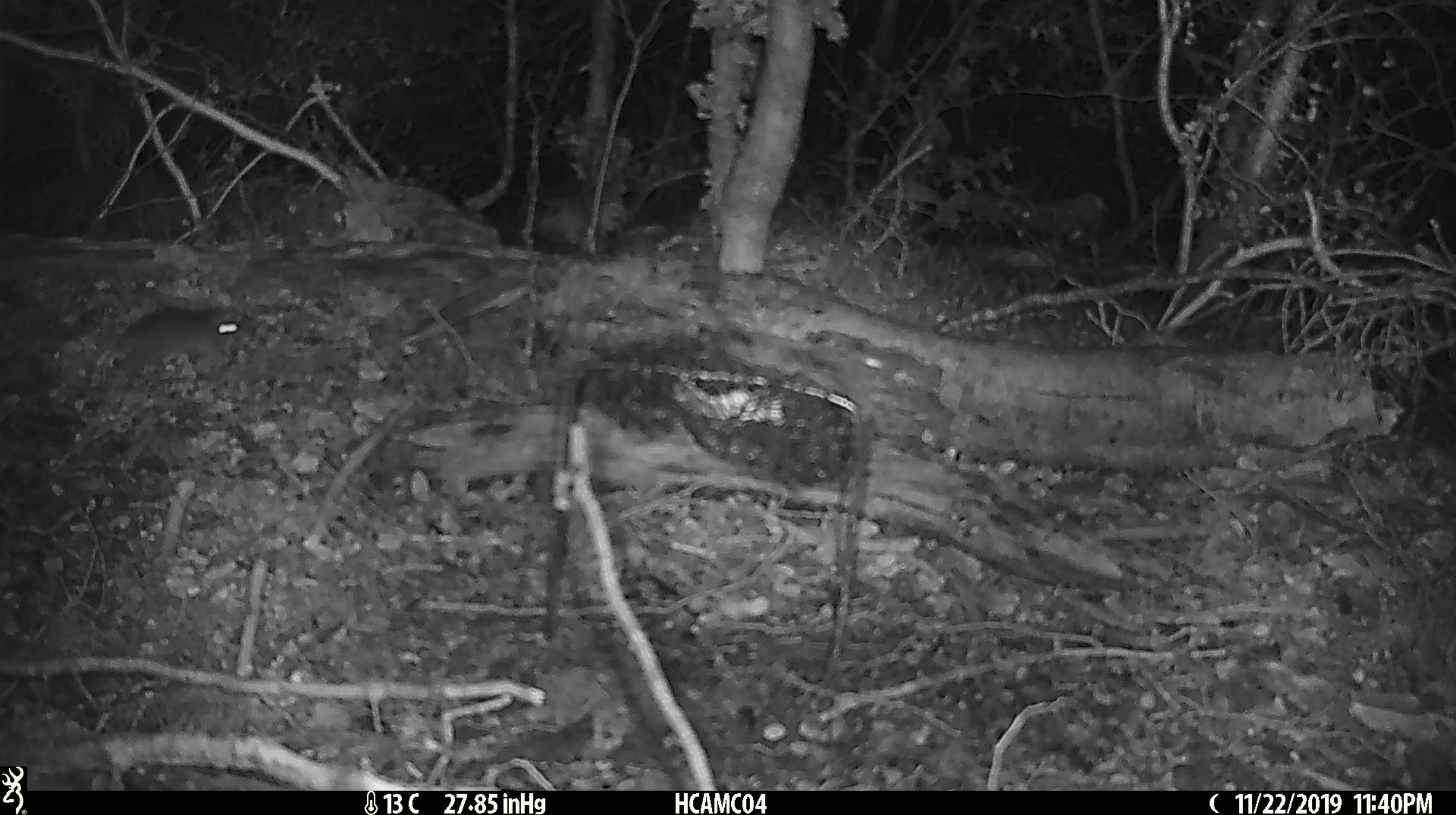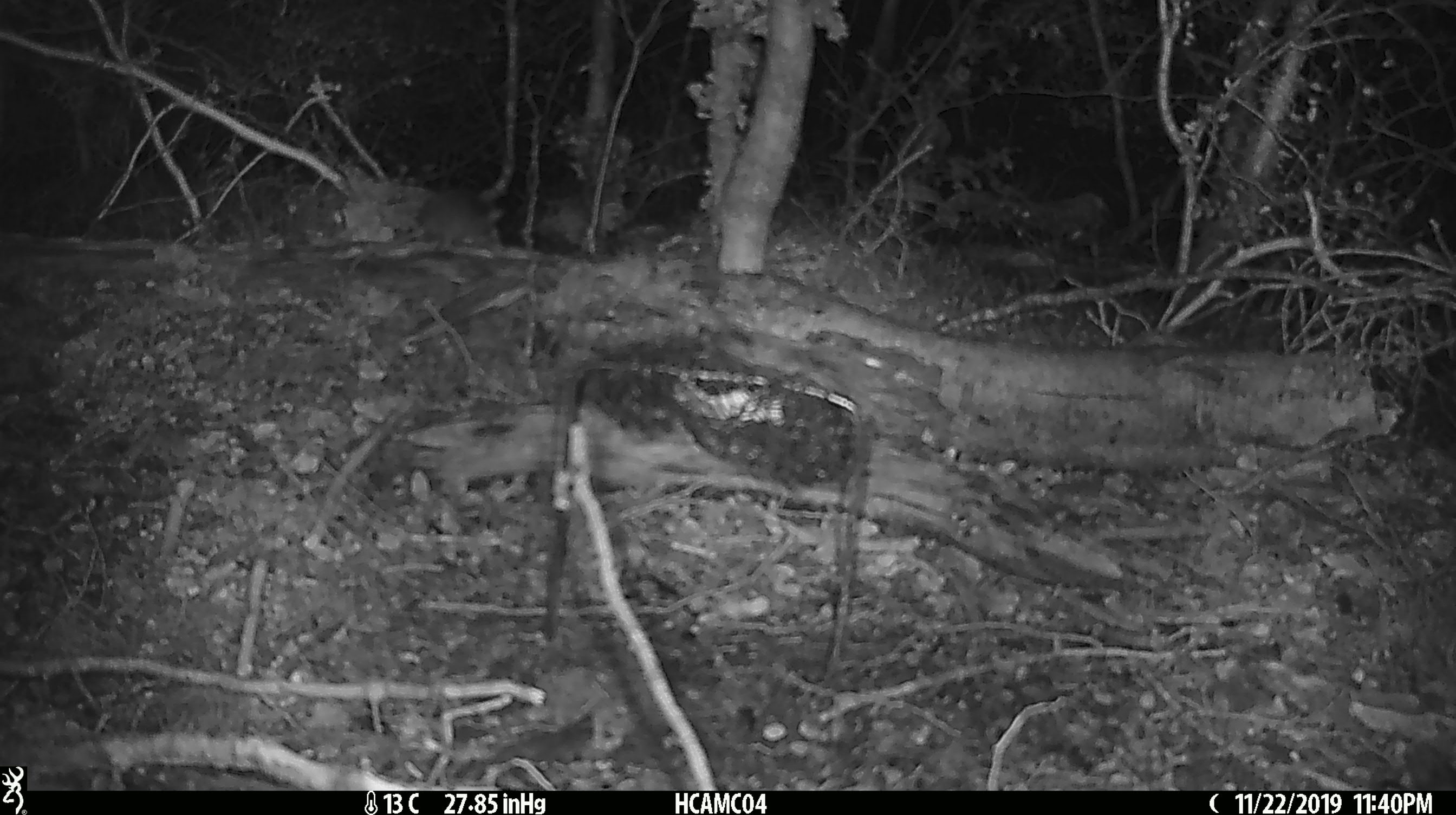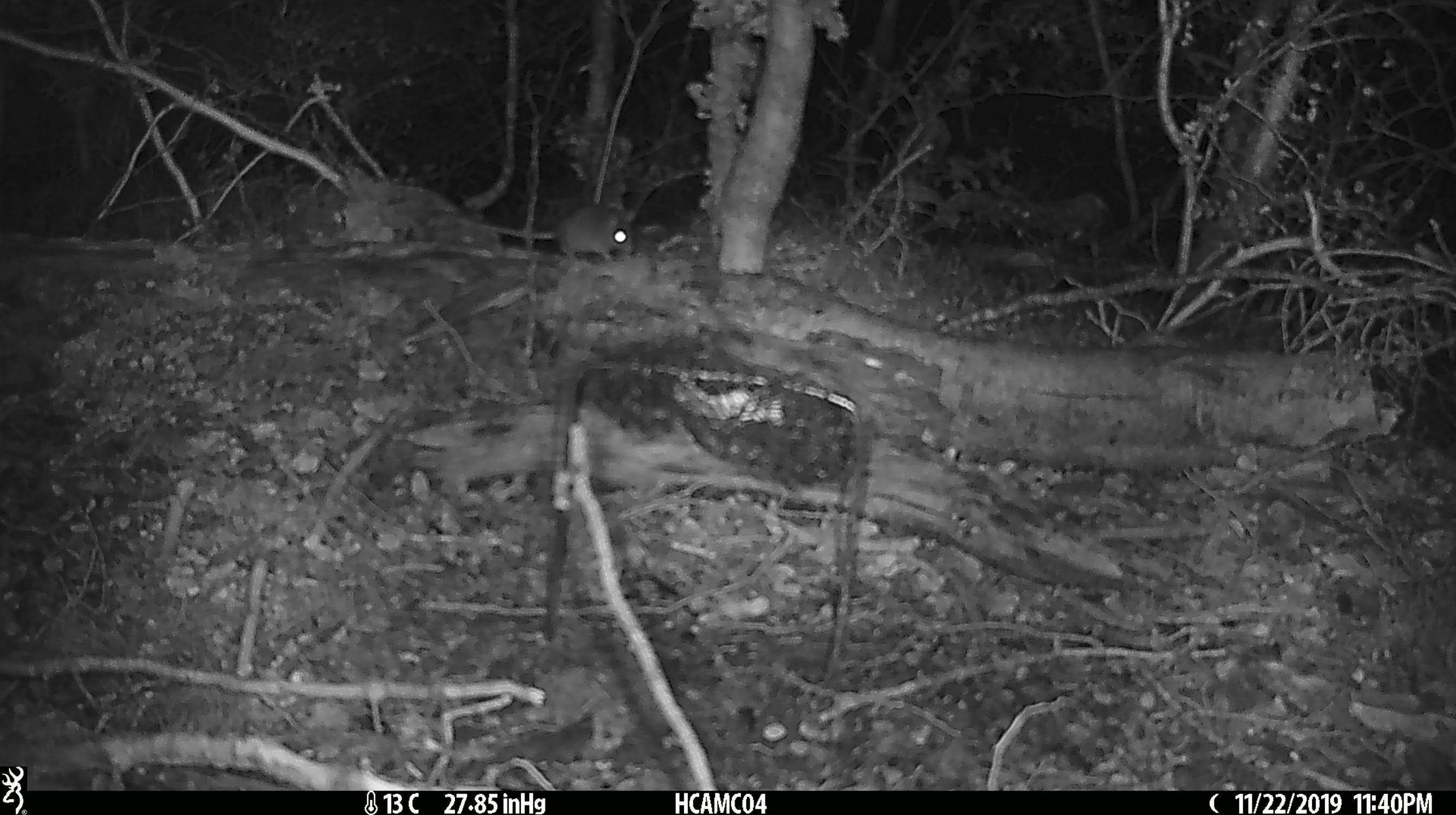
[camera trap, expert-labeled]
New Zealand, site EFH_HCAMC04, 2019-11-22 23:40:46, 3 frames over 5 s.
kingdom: Animalia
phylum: Chordata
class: Mammalia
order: Rodentia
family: Muridae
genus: Mus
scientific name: Mus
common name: mouse